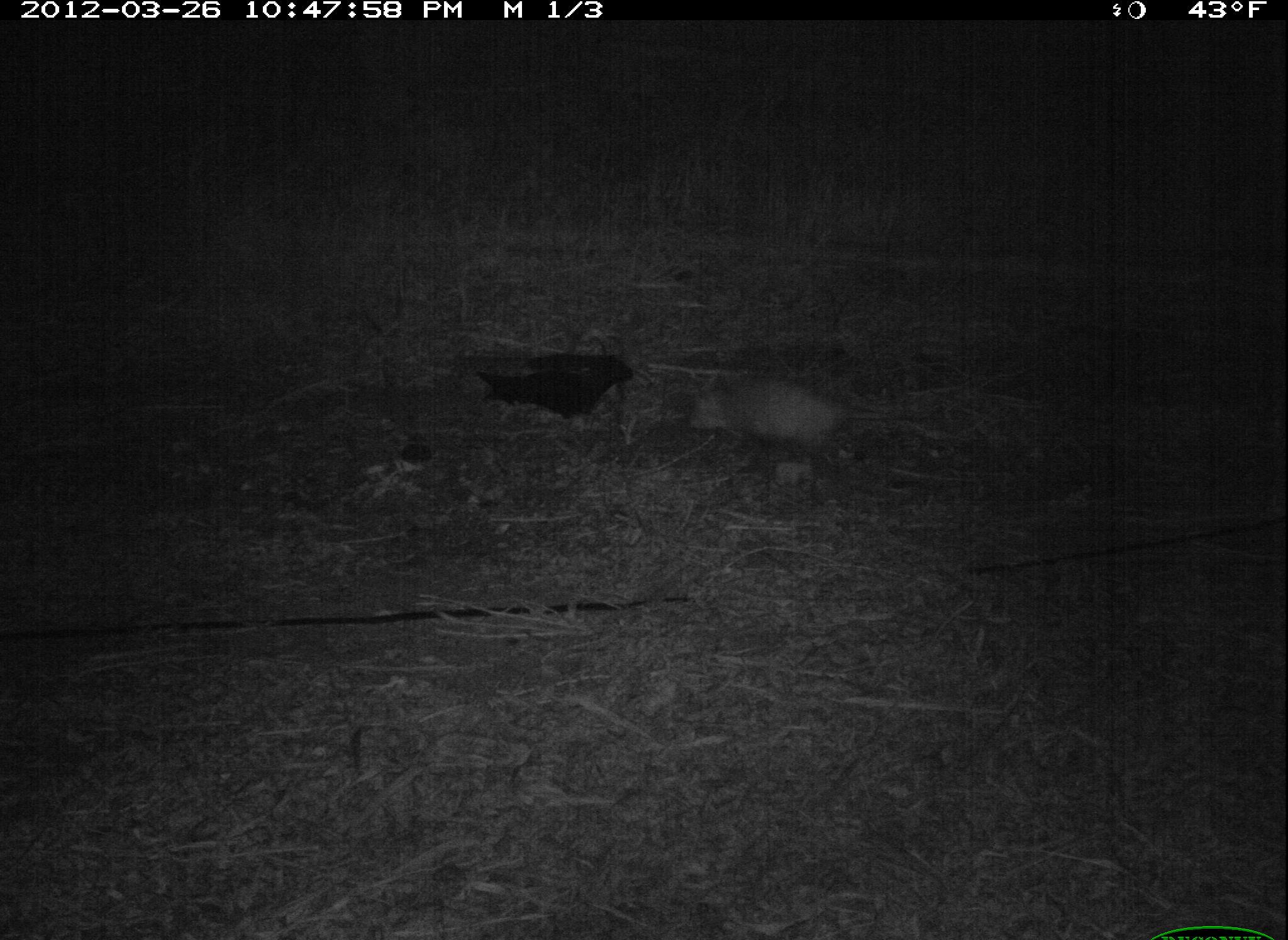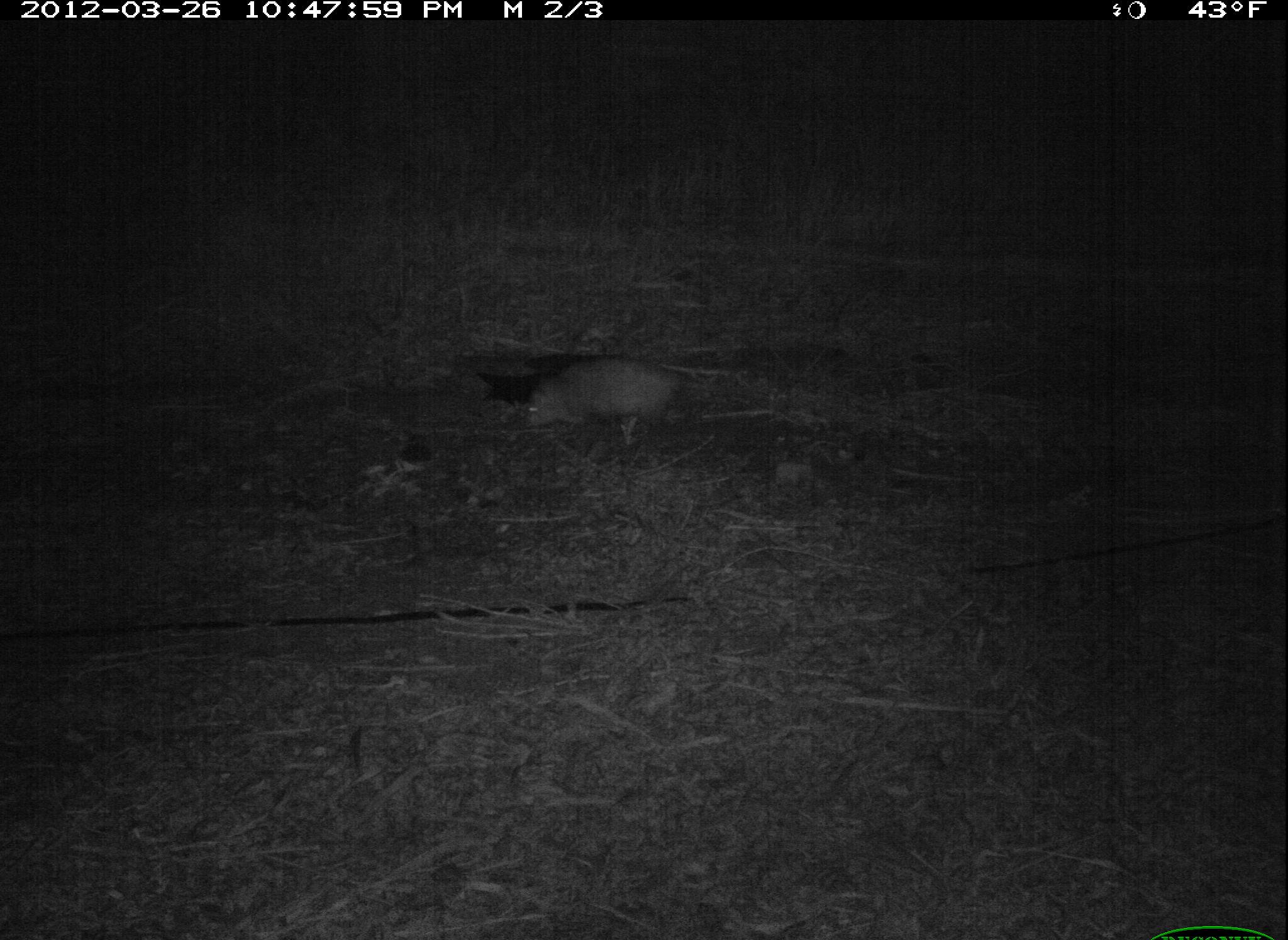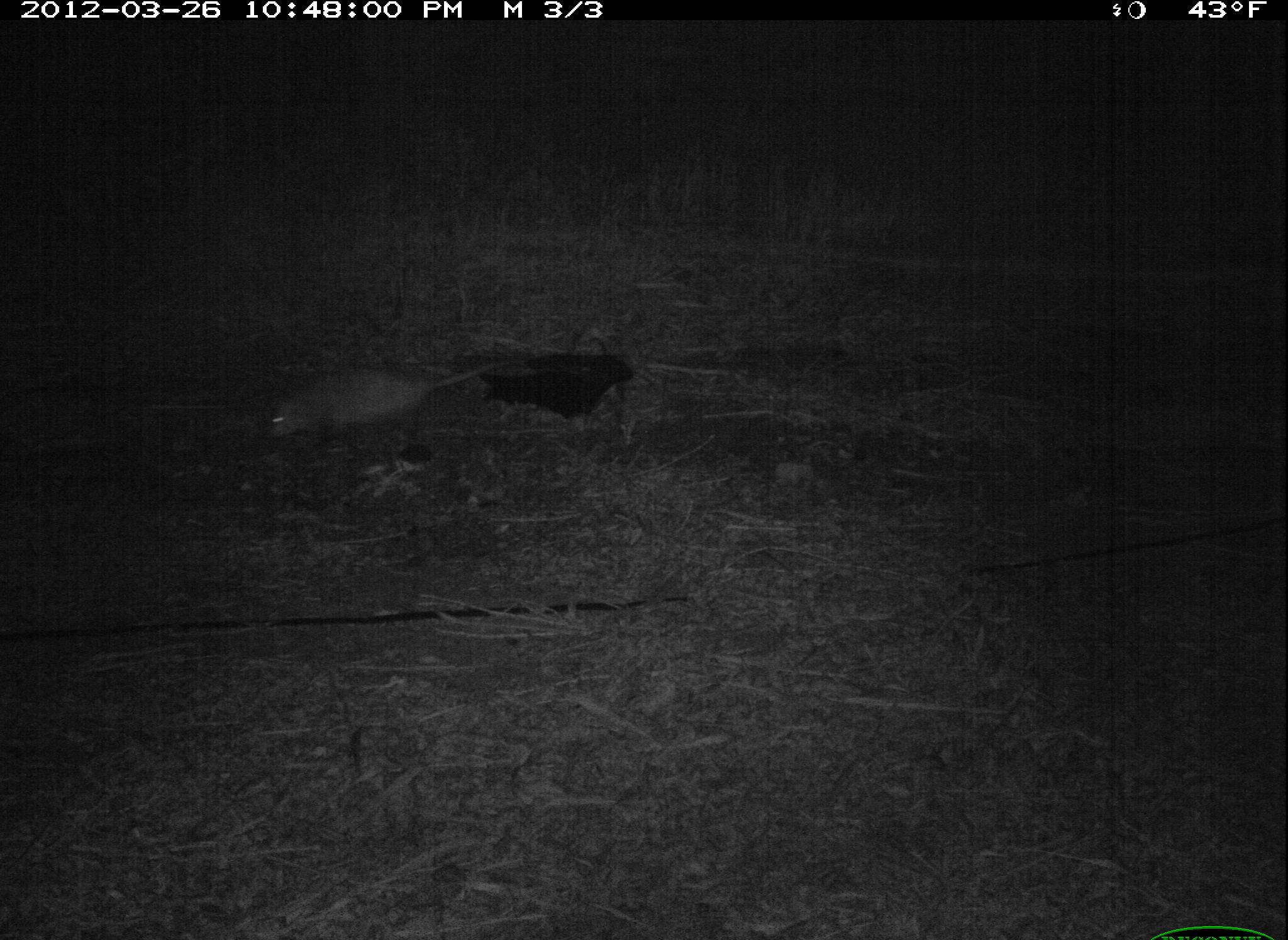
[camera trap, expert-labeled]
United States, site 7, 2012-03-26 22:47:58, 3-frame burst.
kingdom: Animalia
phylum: Chordata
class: Mammalia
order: Didelphimorphia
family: Didelphidae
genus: Didelphis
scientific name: Didelphis virginiana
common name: virginia opossum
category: opossum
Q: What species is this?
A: Opossum (virginia opossum) (Didelphis virginiana).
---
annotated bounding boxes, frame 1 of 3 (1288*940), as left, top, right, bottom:
opossum: 675, 362, 961, 472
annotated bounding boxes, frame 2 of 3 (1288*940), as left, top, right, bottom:
opossum: 483, 330, 771, 469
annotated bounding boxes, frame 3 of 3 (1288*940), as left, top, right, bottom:
opossum: 256, 343, 520, 465